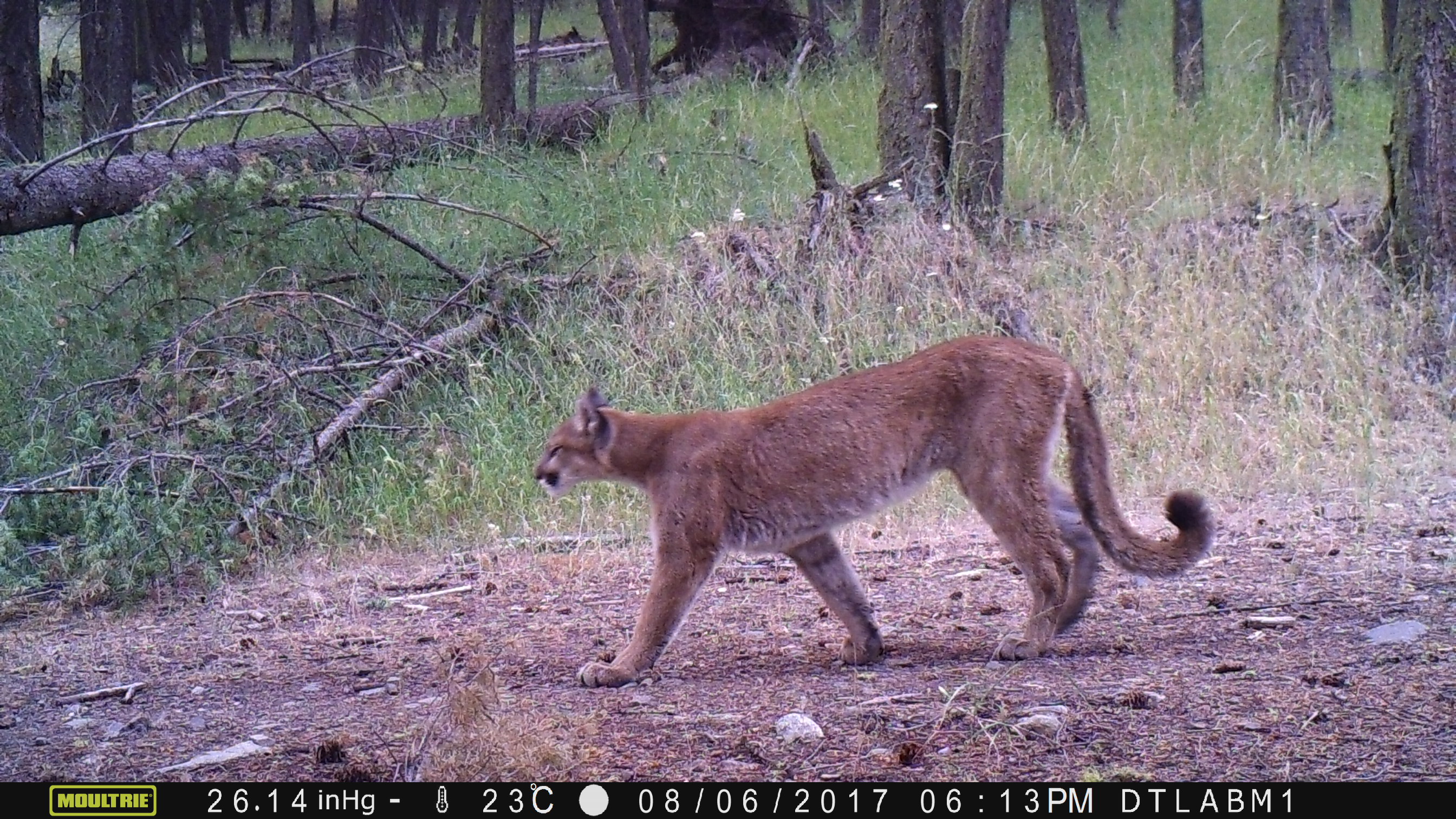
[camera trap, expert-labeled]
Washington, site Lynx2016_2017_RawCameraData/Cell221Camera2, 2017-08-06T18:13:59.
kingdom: Animalia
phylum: Chordata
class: Mammalia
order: Carnivora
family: Felidae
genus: Puma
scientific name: Puma concolor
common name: mountain lion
Puma concolor (mountain lion). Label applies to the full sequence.